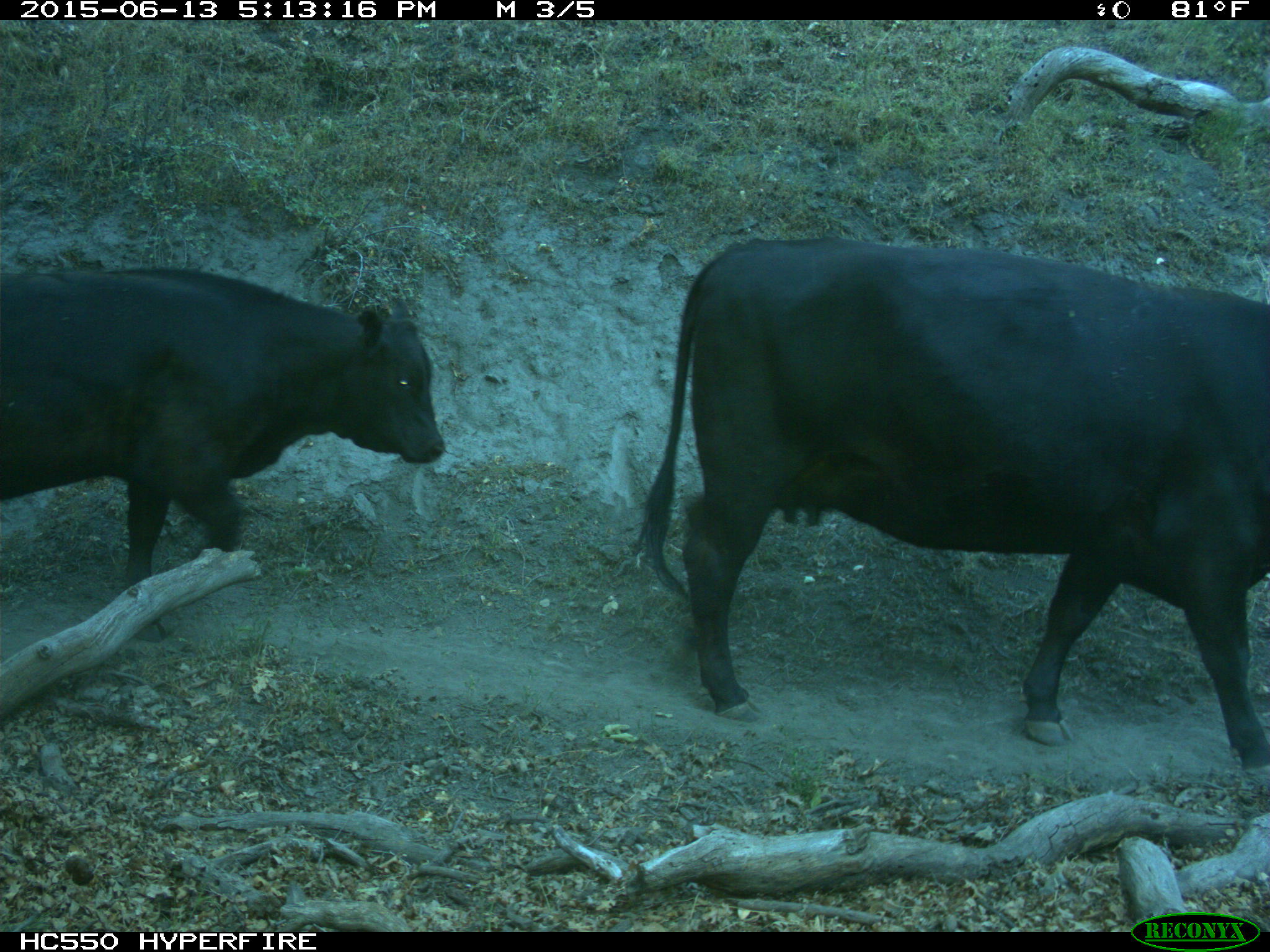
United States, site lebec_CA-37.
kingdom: Animalia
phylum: Chordata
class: Mammalia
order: Artiodactyla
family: Bovidae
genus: Bos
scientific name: Bos taurus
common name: domestic cow